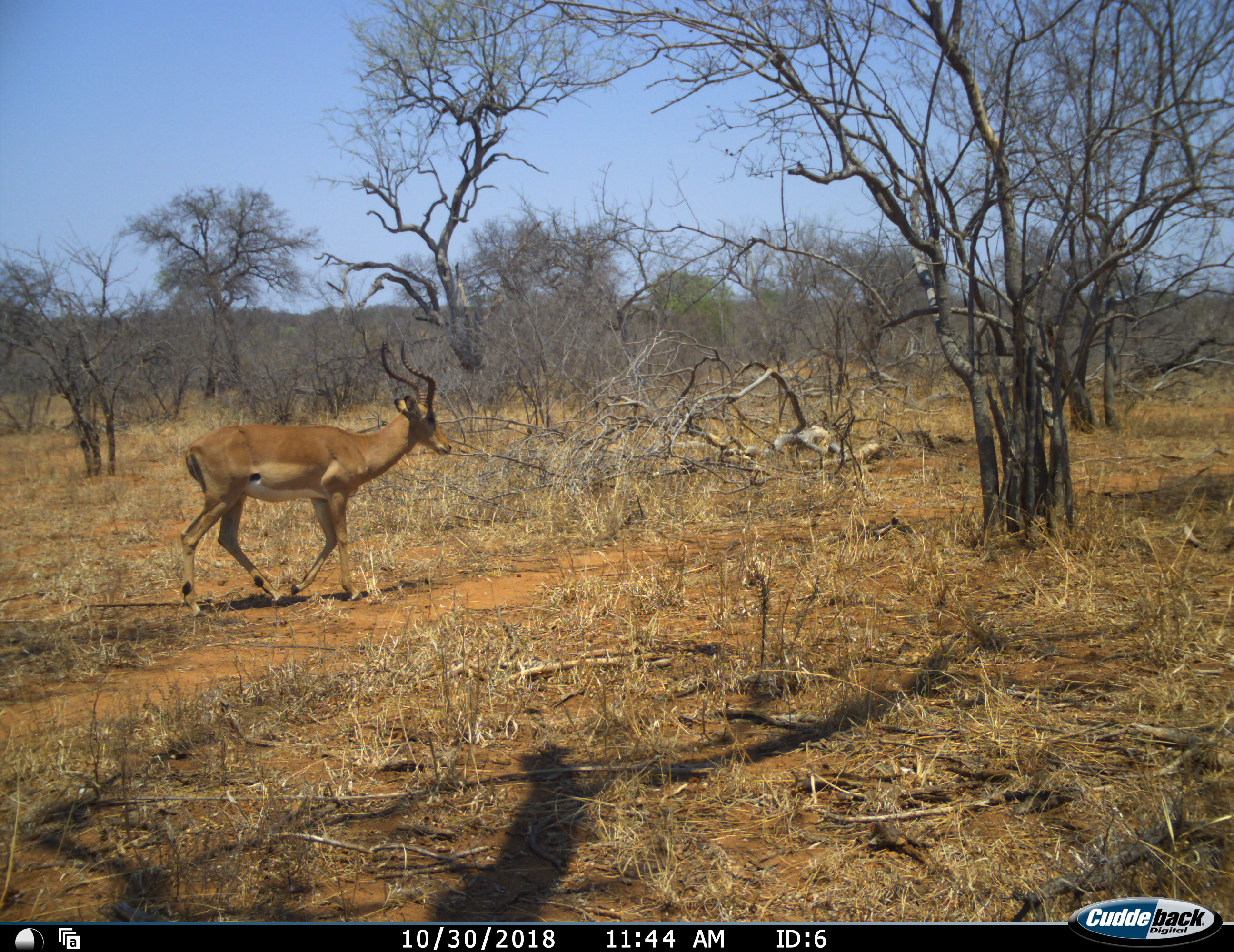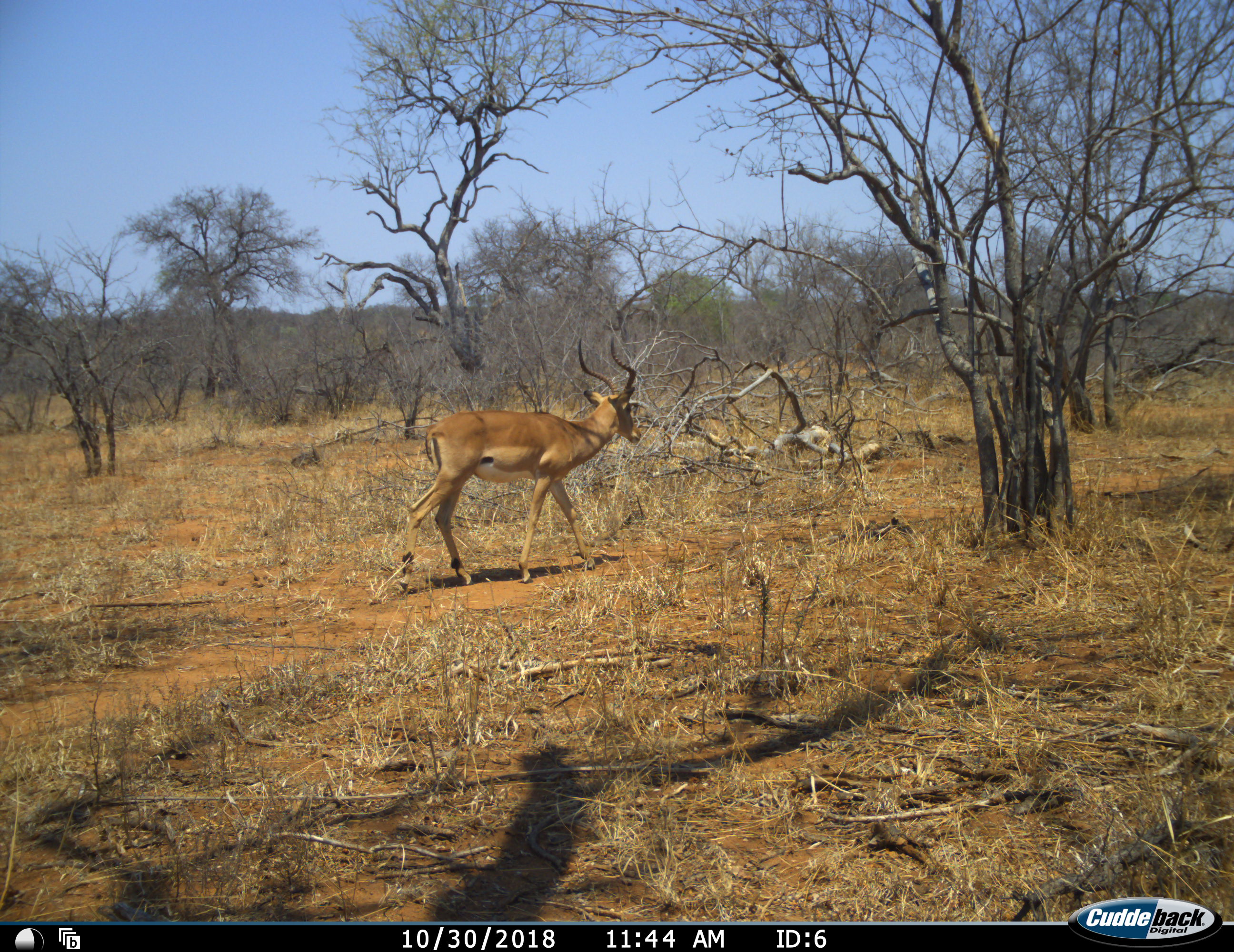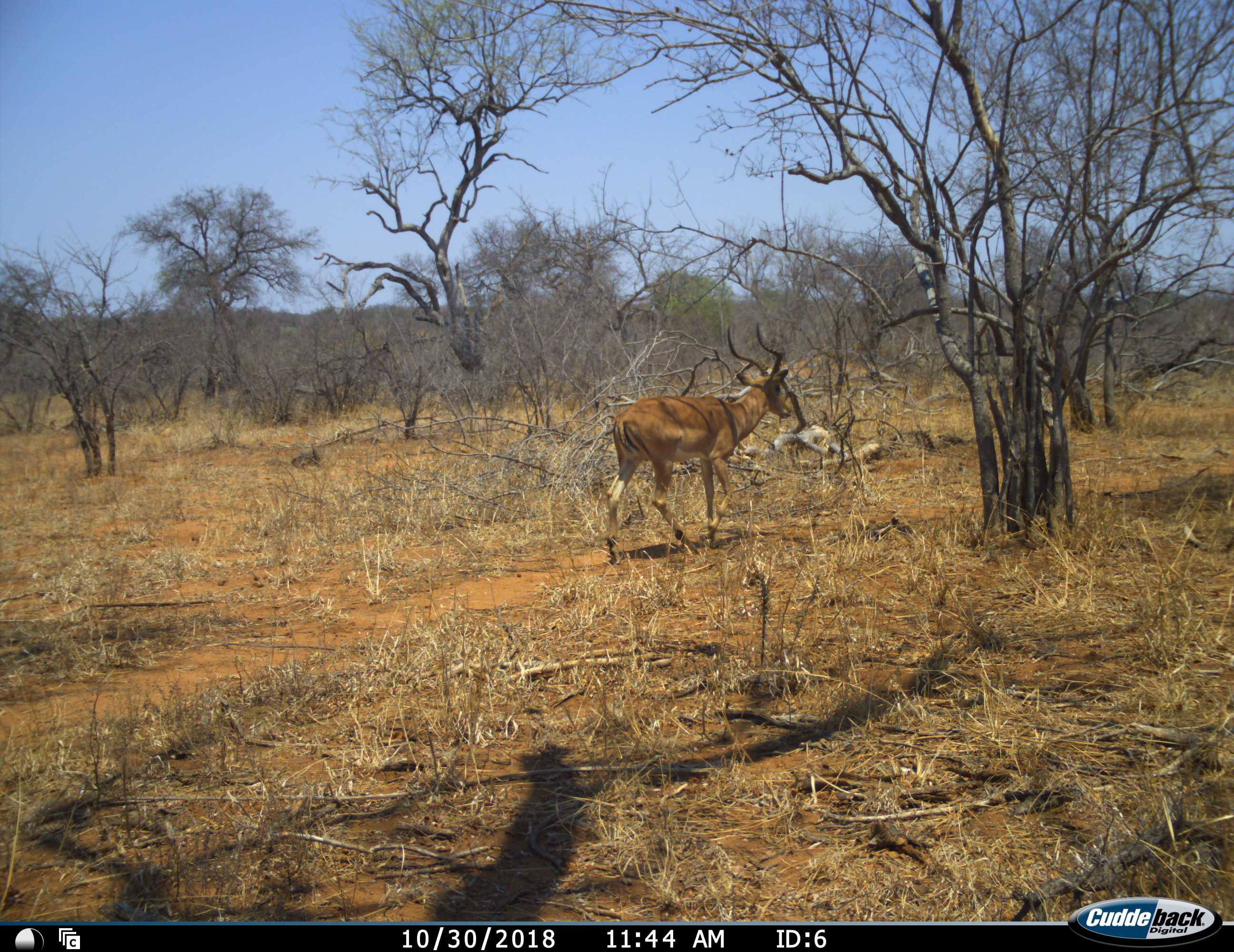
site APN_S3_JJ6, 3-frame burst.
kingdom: Animalia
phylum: Chordata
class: Mammalia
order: Artiodactyla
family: Bovidae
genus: Aepyceros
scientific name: Aepyceros melampus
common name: impala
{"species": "impala (Aepyceros melampus)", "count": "1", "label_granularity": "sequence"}